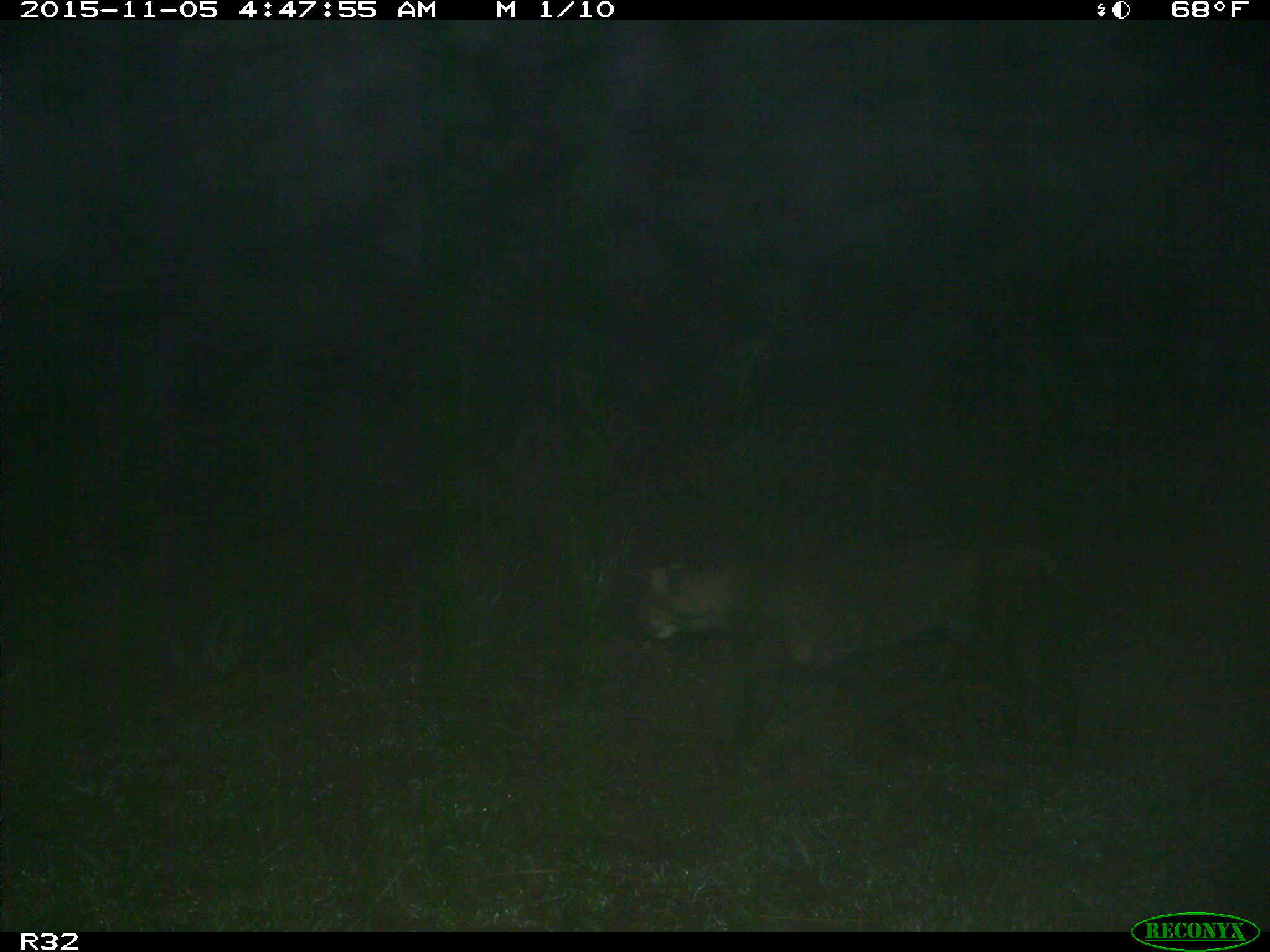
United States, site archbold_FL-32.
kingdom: Animalia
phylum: Chordata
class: Mammalia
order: Carnivora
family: Felidae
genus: Lynx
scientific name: Lynx rufus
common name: bobcat